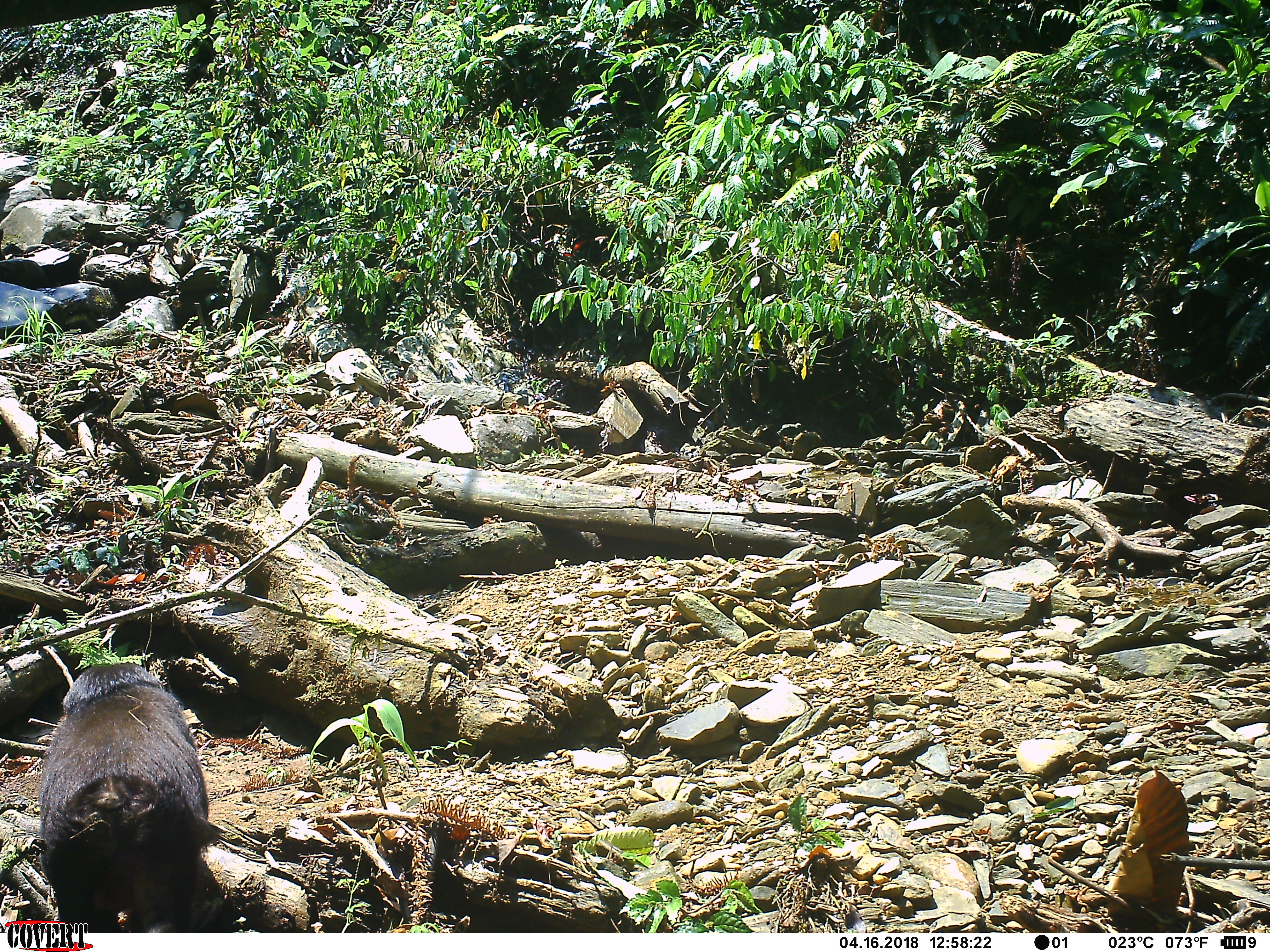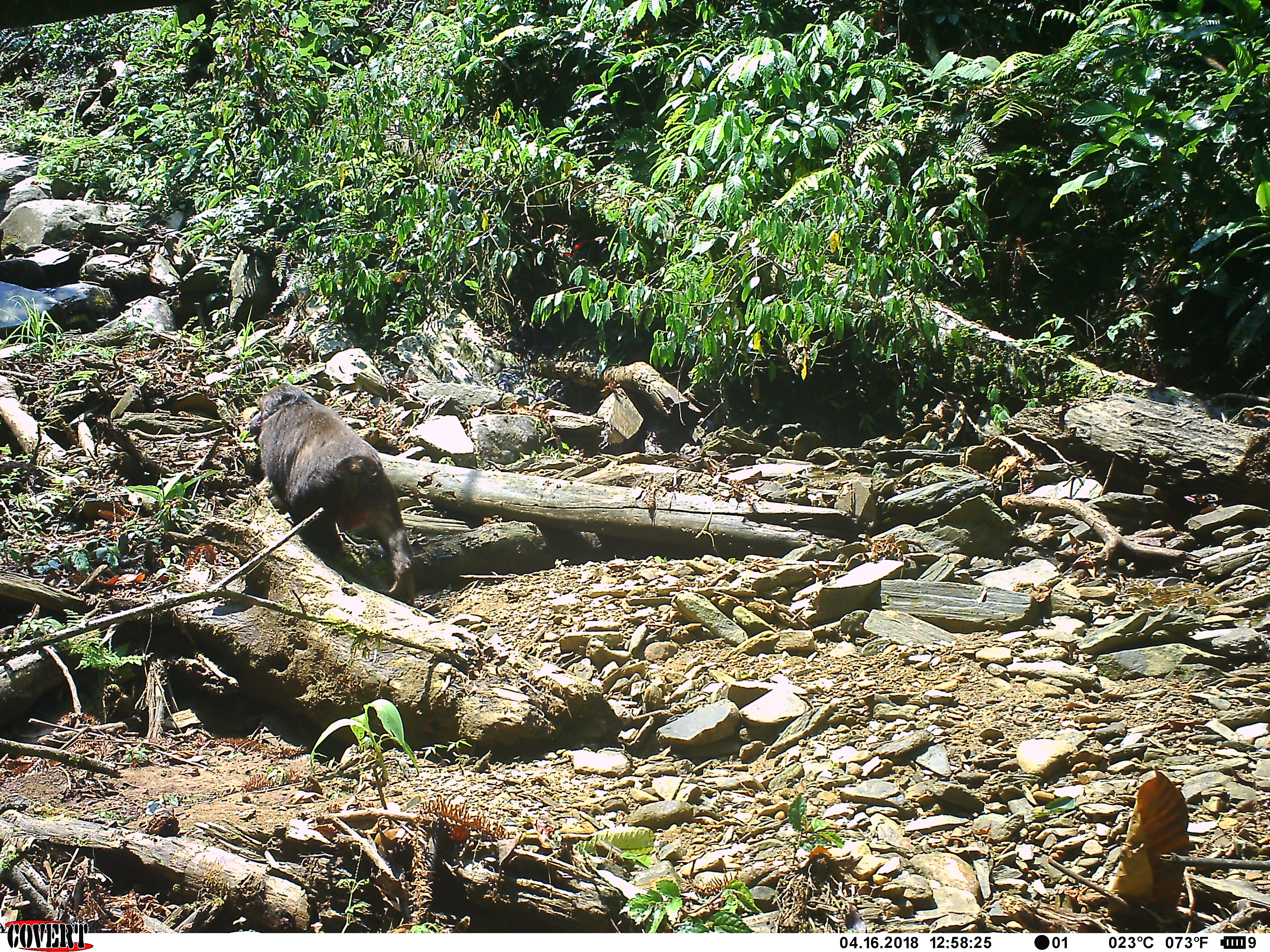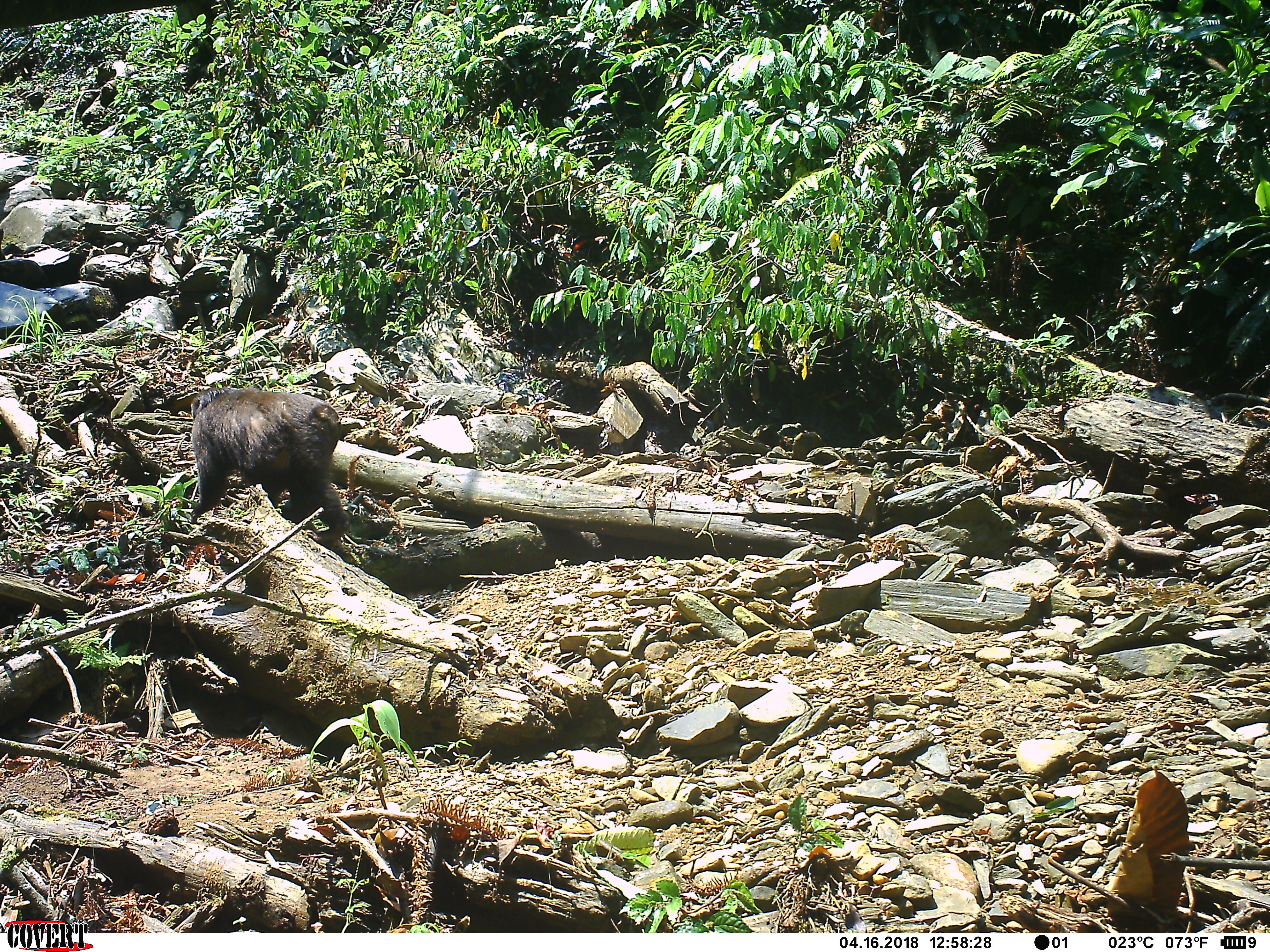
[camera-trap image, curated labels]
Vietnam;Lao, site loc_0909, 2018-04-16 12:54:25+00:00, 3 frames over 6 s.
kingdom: Animalia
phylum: Chordata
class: Mammalia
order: Primates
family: Cercopithecidae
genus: Macaca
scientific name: Macaca arctoides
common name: stump-tailed macaque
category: stump tailed macaque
Stump tailed macaque (stump-tailed macaque) (Macaca arctoides). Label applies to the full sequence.